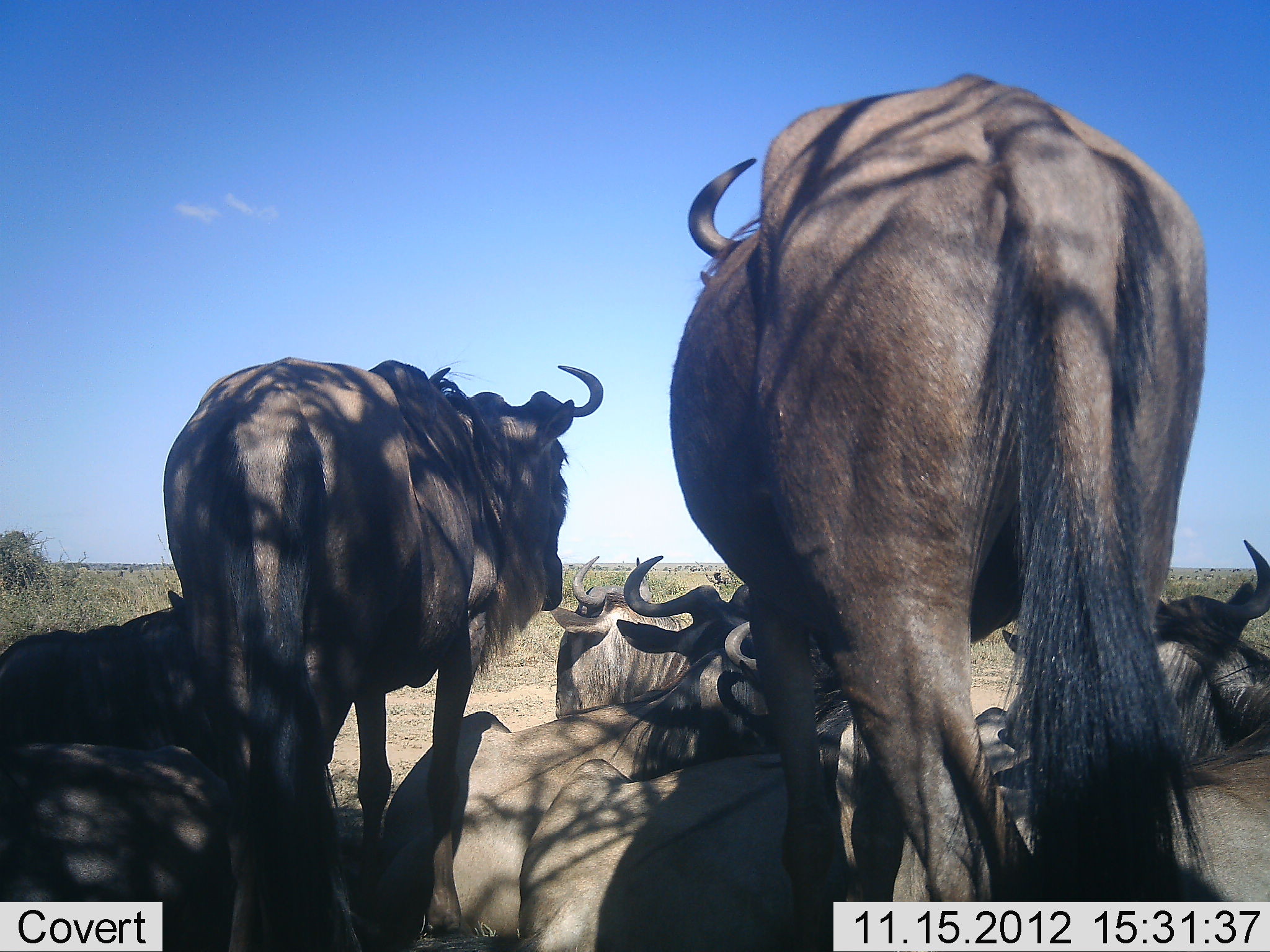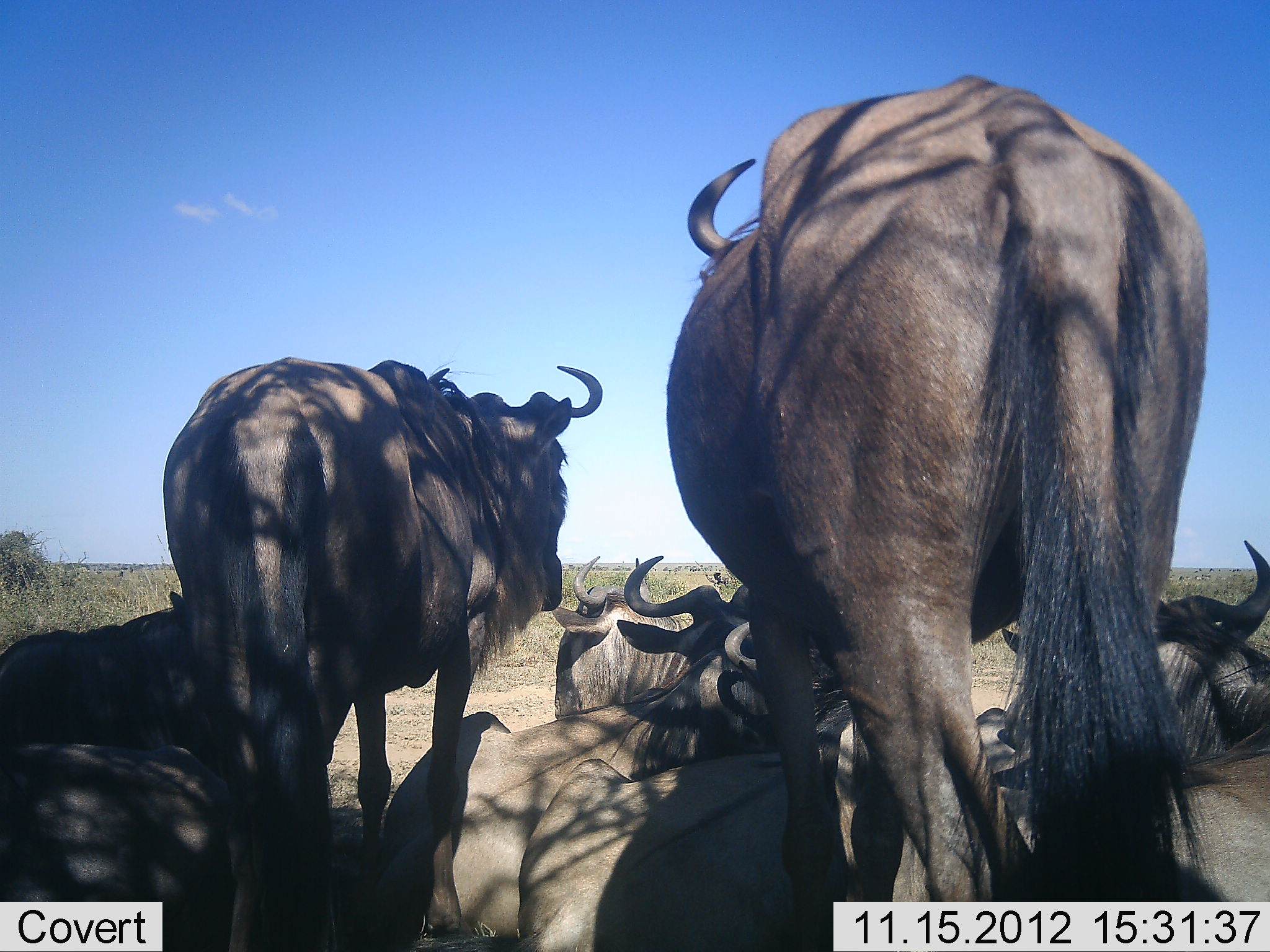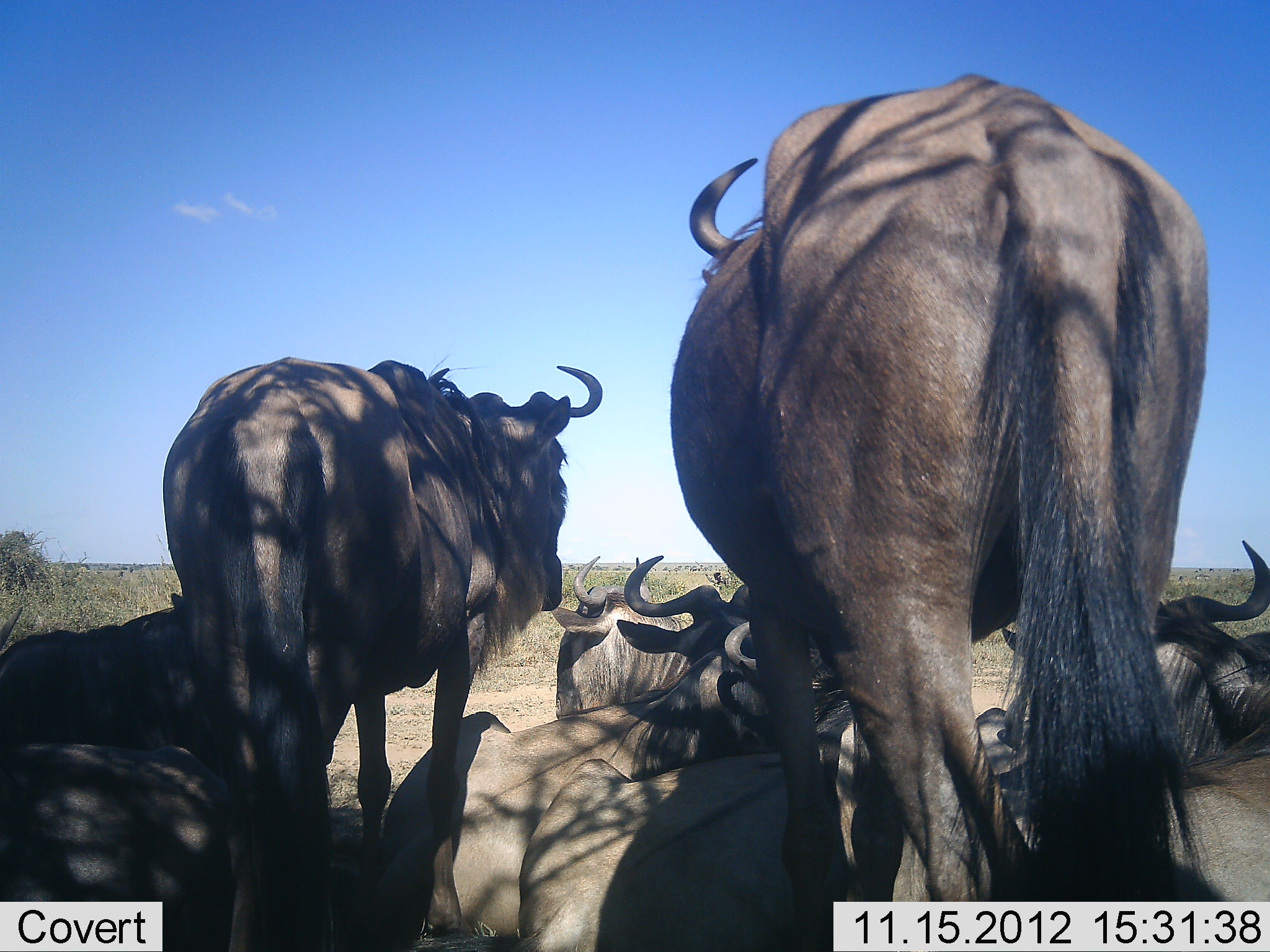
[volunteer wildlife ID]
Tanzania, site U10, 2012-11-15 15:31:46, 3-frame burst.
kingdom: Animalia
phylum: Chordata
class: Mammalia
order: Artiodactyla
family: Bovidae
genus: Connochaetes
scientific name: Connochaetes taurinus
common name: blue wildebeest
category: wildebeest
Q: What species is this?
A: Wildebeest (blue wildebeest) (Connochaetes taurinus).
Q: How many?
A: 8.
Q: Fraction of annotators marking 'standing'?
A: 100%.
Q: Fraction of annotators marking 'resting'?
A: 100%.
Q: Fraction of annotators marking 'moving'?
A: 0%.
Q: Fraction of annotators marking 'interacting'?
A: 0%.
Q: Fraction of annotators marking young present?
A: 0%.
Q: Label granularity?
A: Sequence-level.